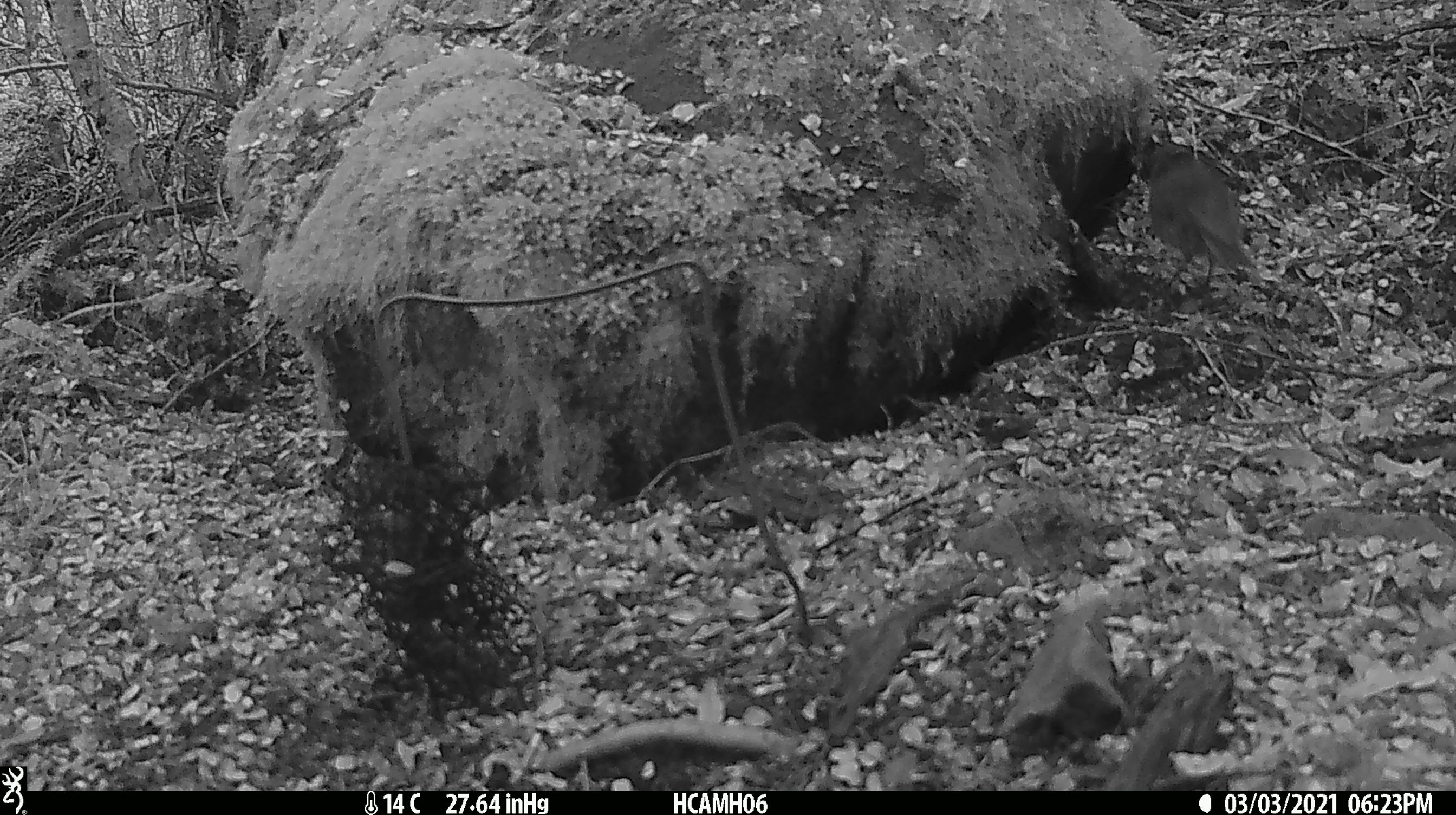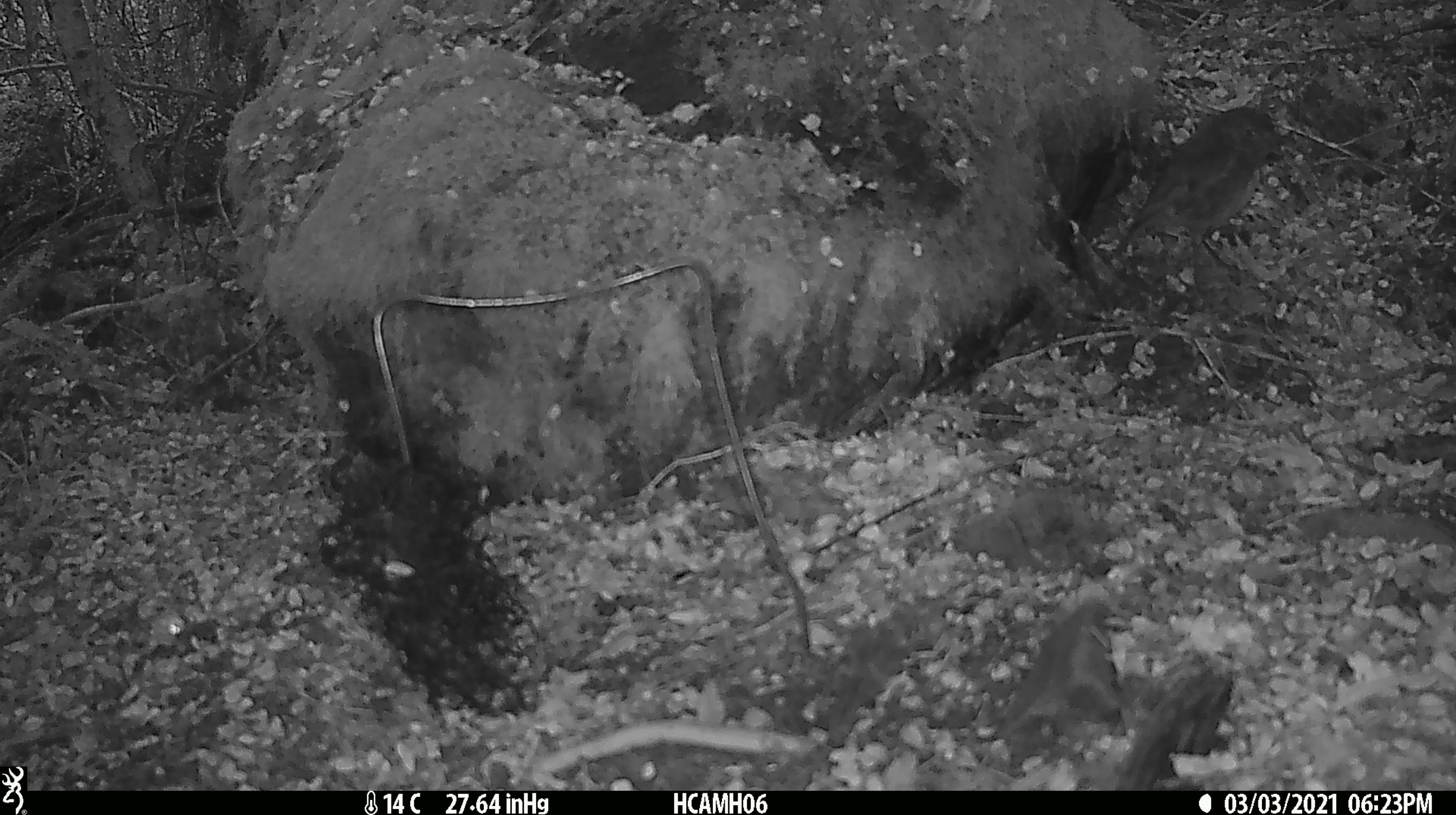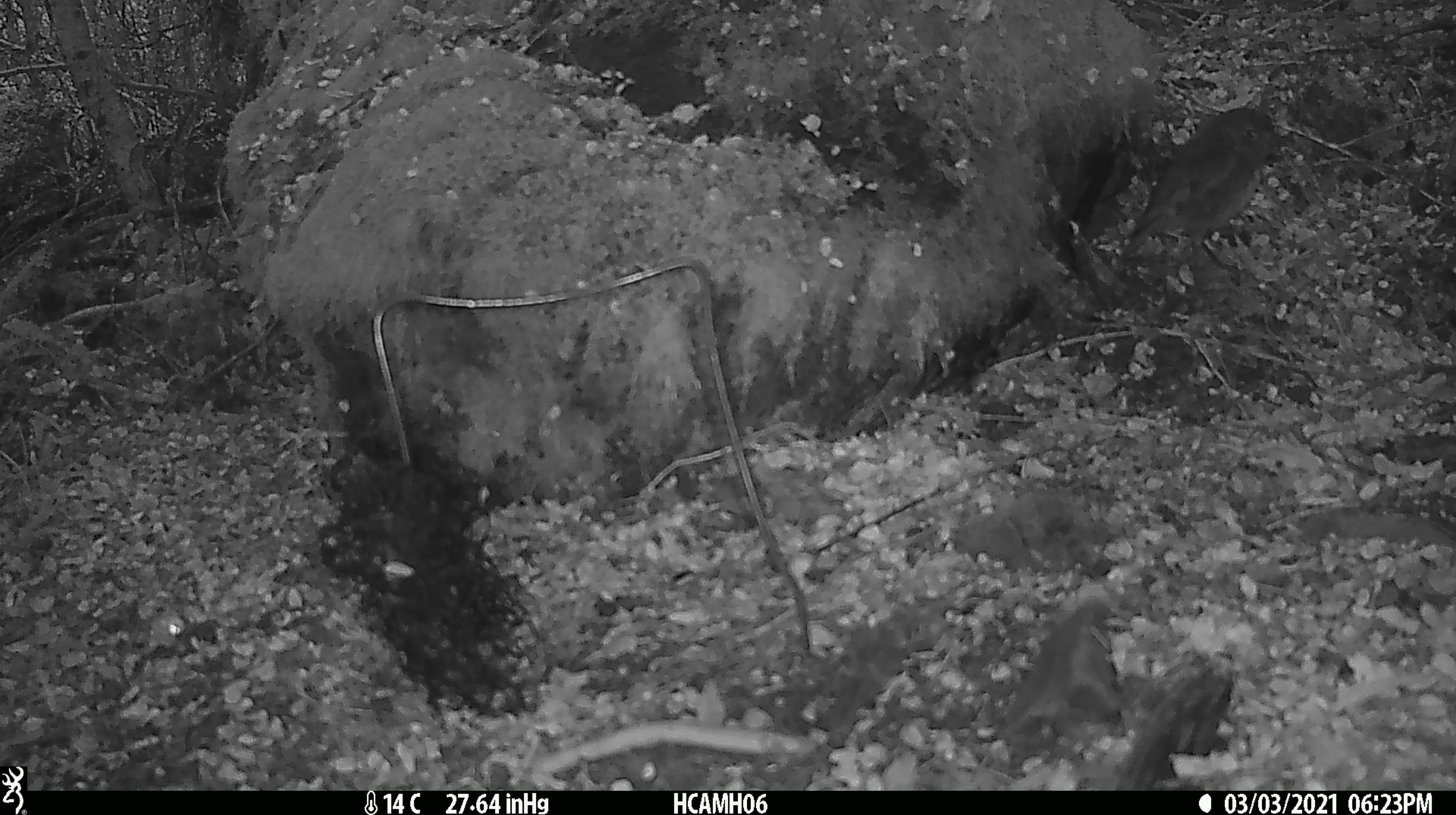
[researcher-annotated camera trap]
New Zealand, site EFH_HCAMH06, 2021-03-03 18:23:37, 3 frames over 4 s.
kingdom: Animalia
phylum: Chordata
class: Aves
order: Passeriformes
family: Petroicidae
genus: Petroica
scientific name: Petroica australis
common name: new zealand robin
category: robin